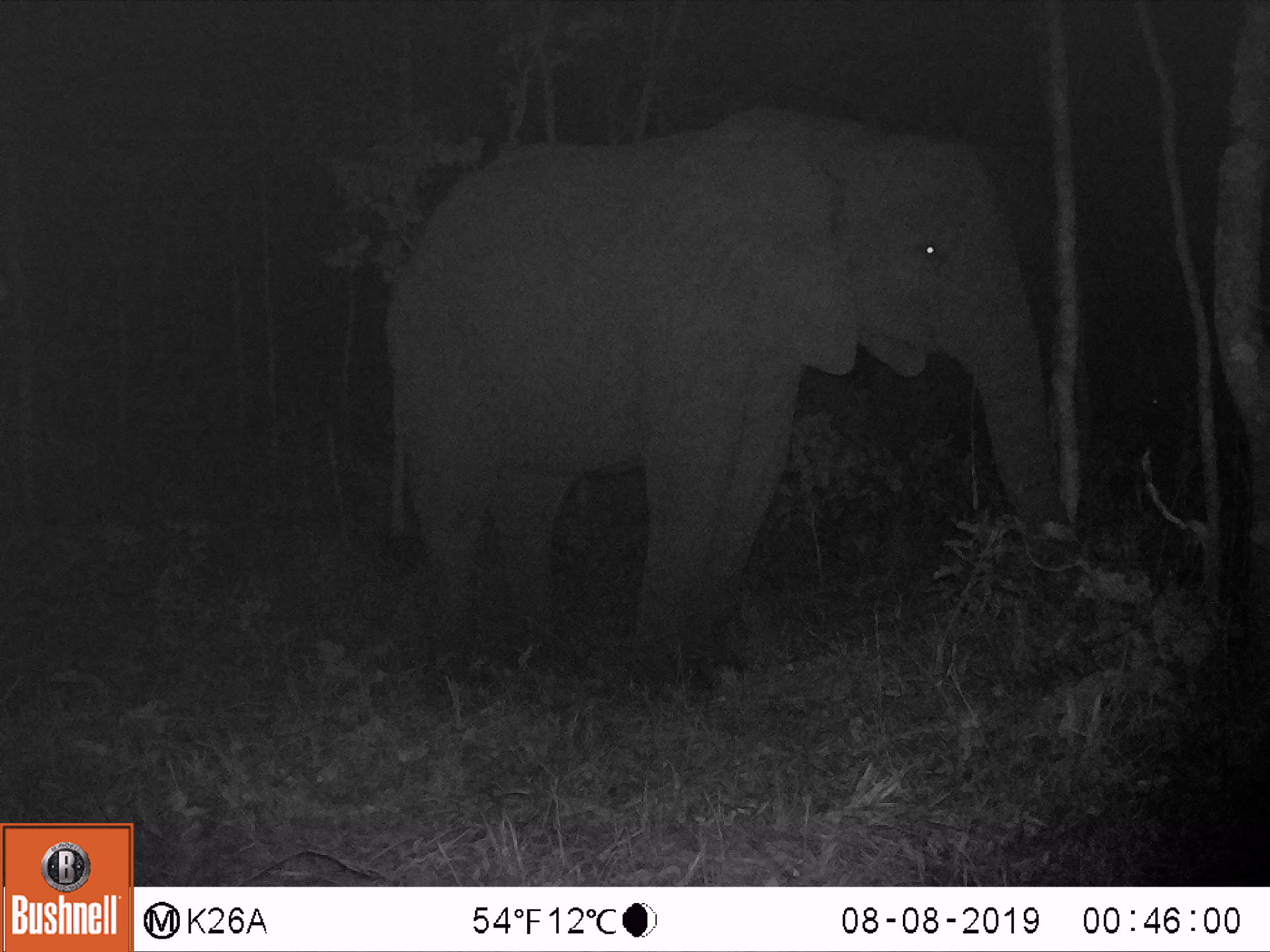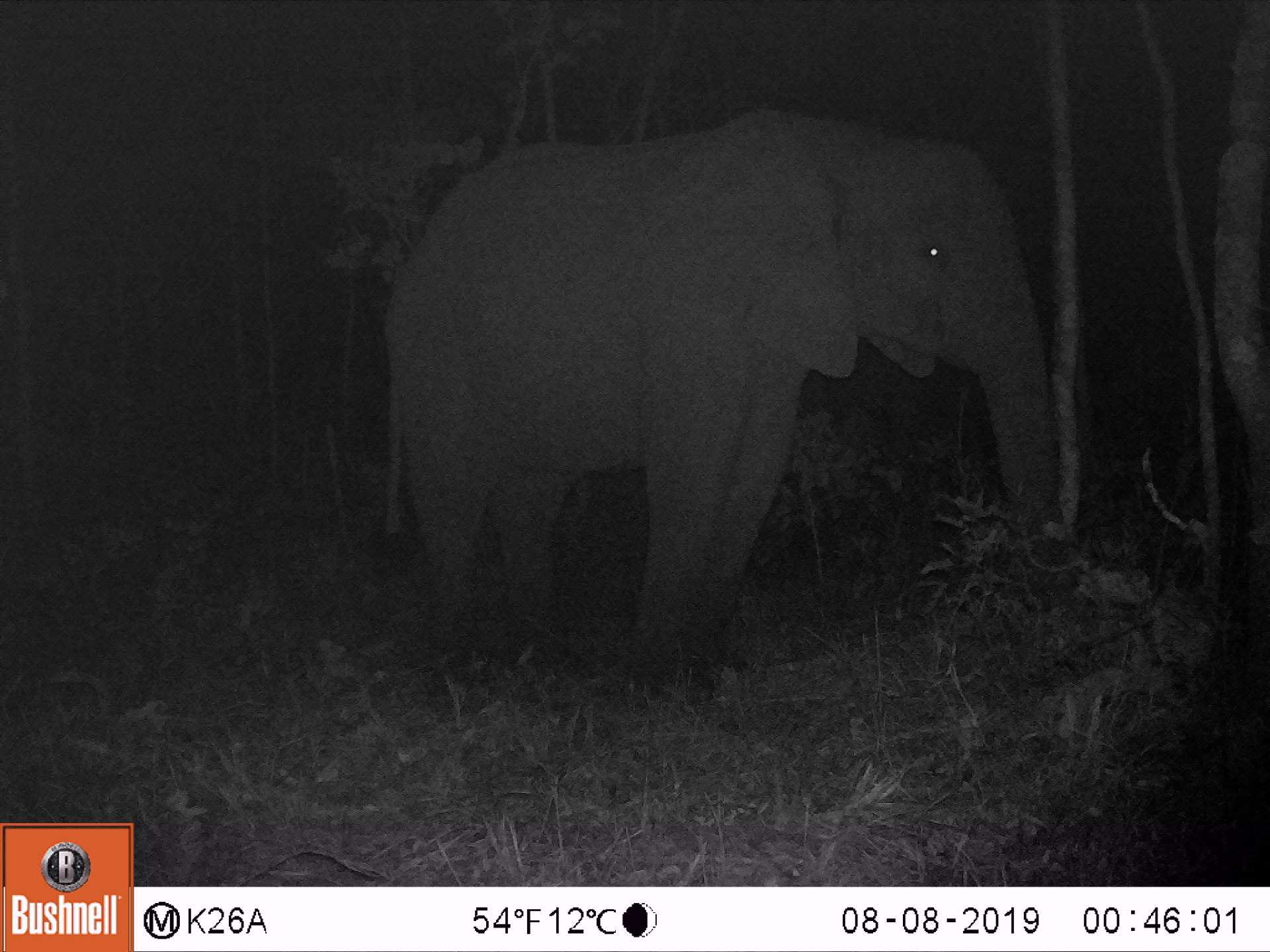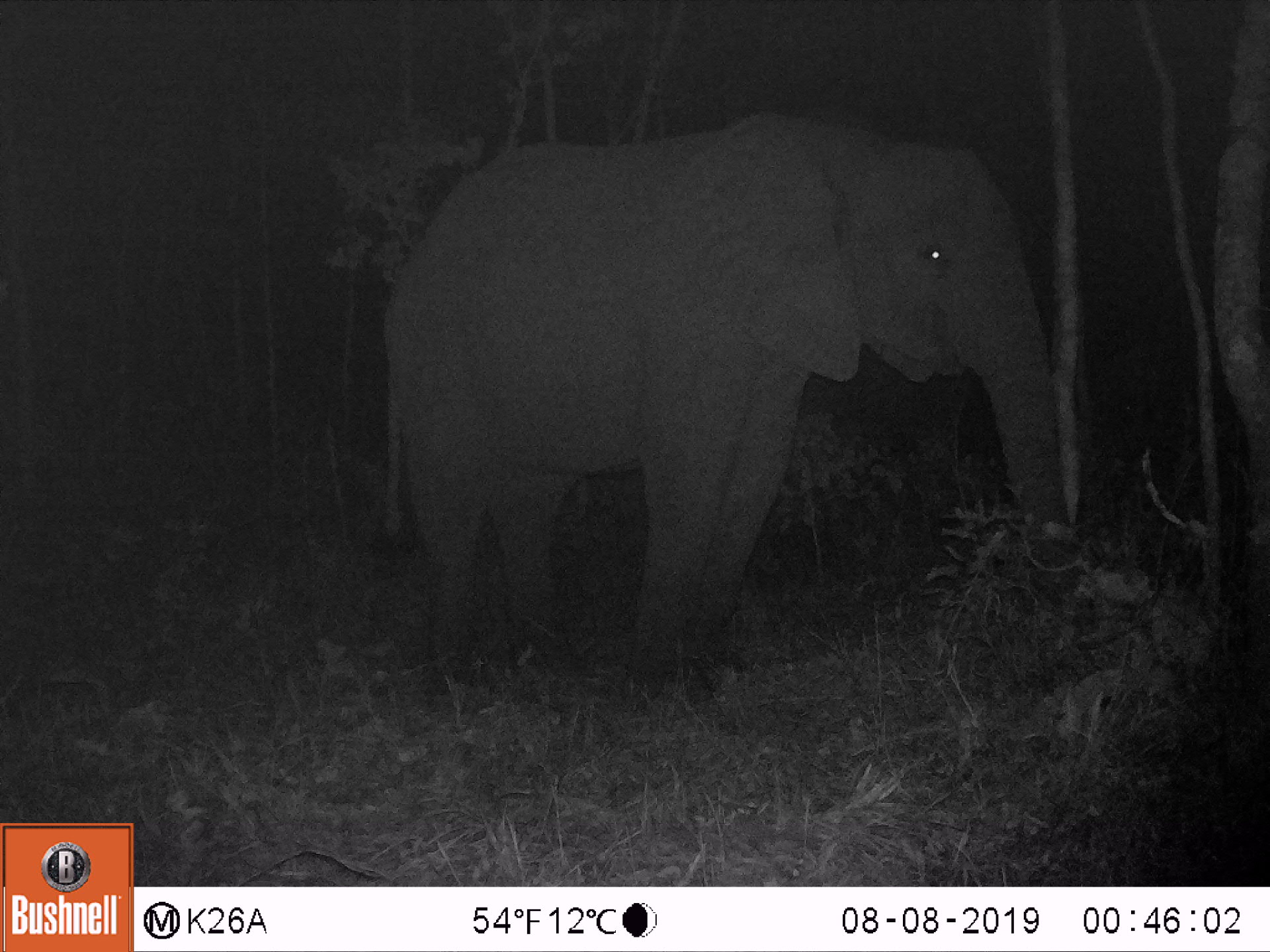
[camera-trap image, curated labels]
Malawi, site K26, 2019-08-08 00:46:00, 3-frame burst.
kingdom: Animalia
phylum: Chordata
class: Mammalia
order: Proboscidea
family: Elephantidae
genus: Loxodonta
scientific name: Loxodonta africana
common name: african savanna elephant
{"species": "african savanna elephant (Loxodonta africana)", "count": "1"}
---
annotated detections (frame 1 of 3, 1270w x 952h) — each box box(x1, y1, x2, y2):
african savanna elephant: box(379, 102, 1058, 712)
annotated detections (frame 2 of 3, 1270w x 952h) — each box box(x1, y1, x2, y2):
african savanna elephant: box(384, 105, 1074, 706)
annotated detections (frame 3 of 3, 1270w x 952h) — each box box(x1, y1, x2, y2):
african savanna elephant: box(377, 113, 1081, 704)